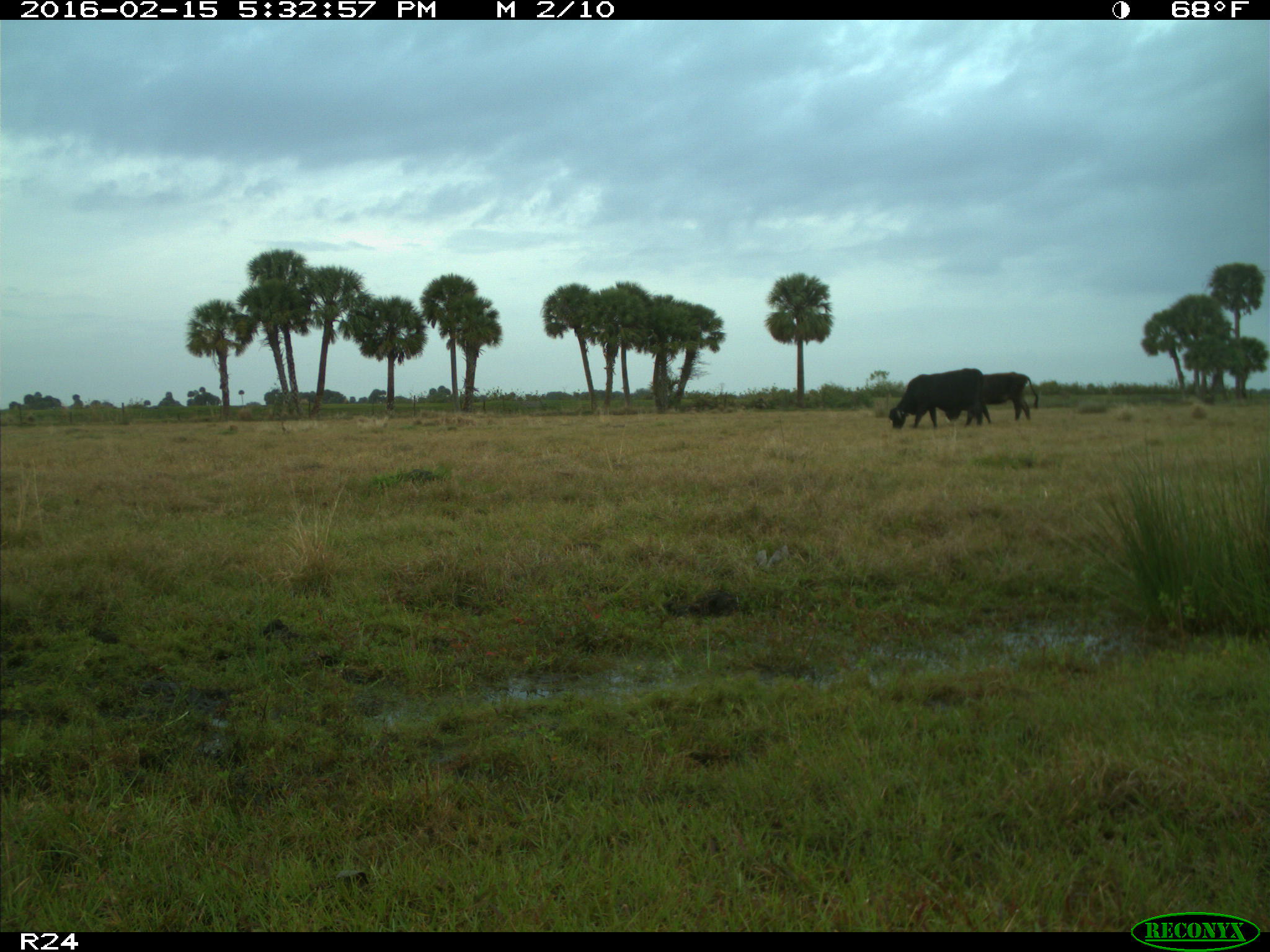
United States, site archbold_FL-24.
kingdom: Animalia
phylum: Chordata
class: Mammalia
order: Artiodactyla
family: Bovidae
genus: Bos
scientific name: Bos taurus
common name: domestic cow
Bos taurus (domestic cow).